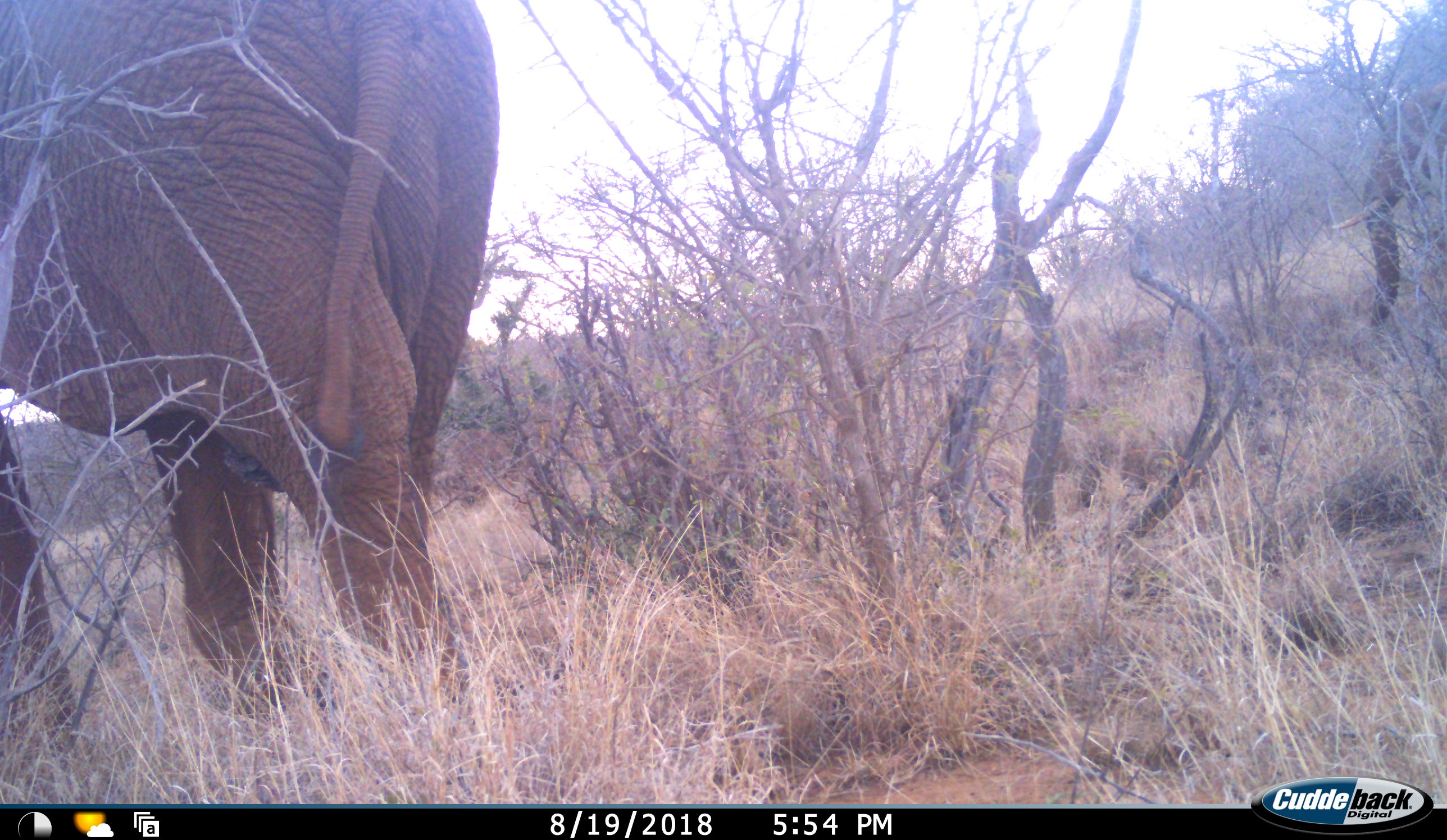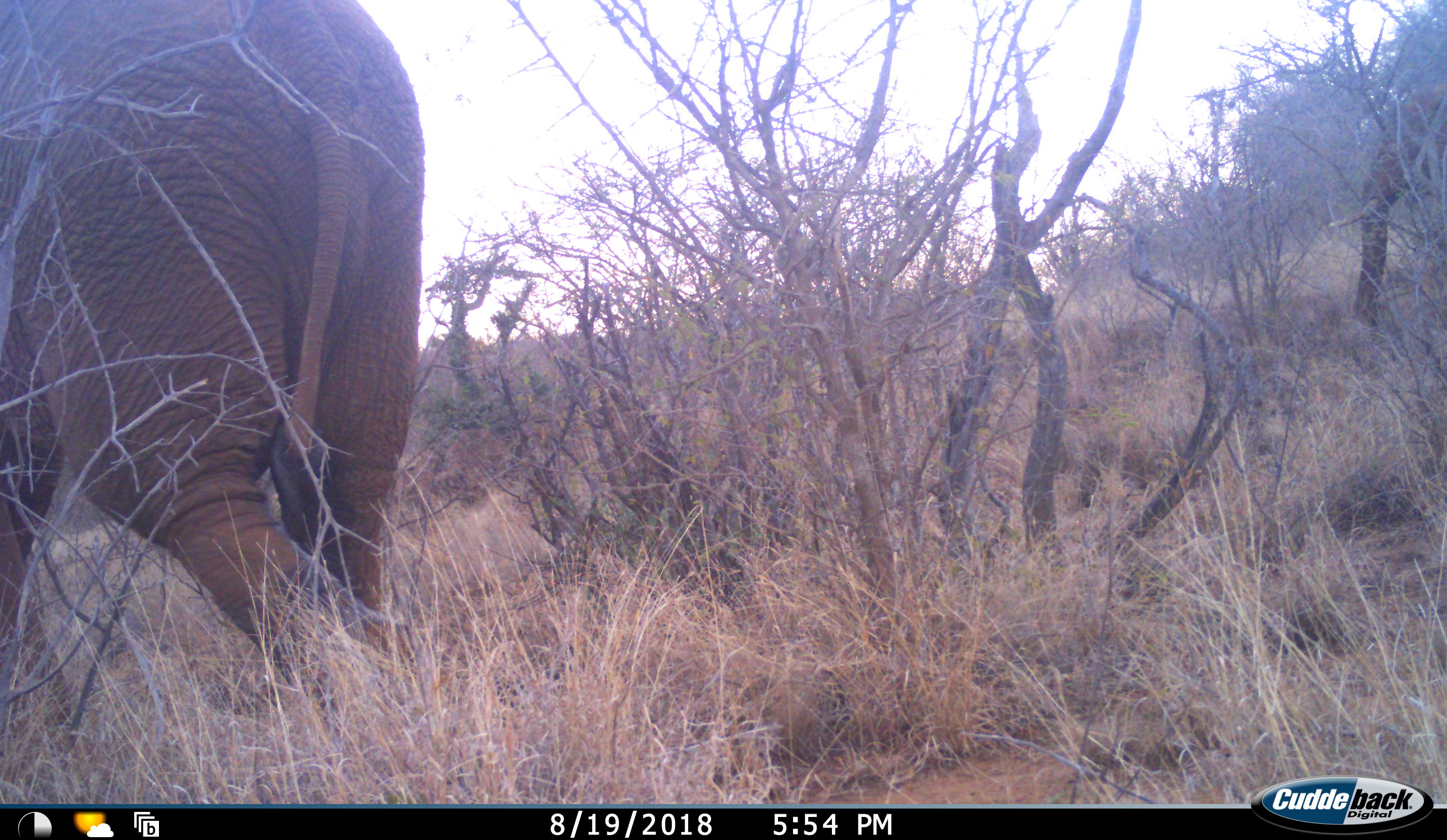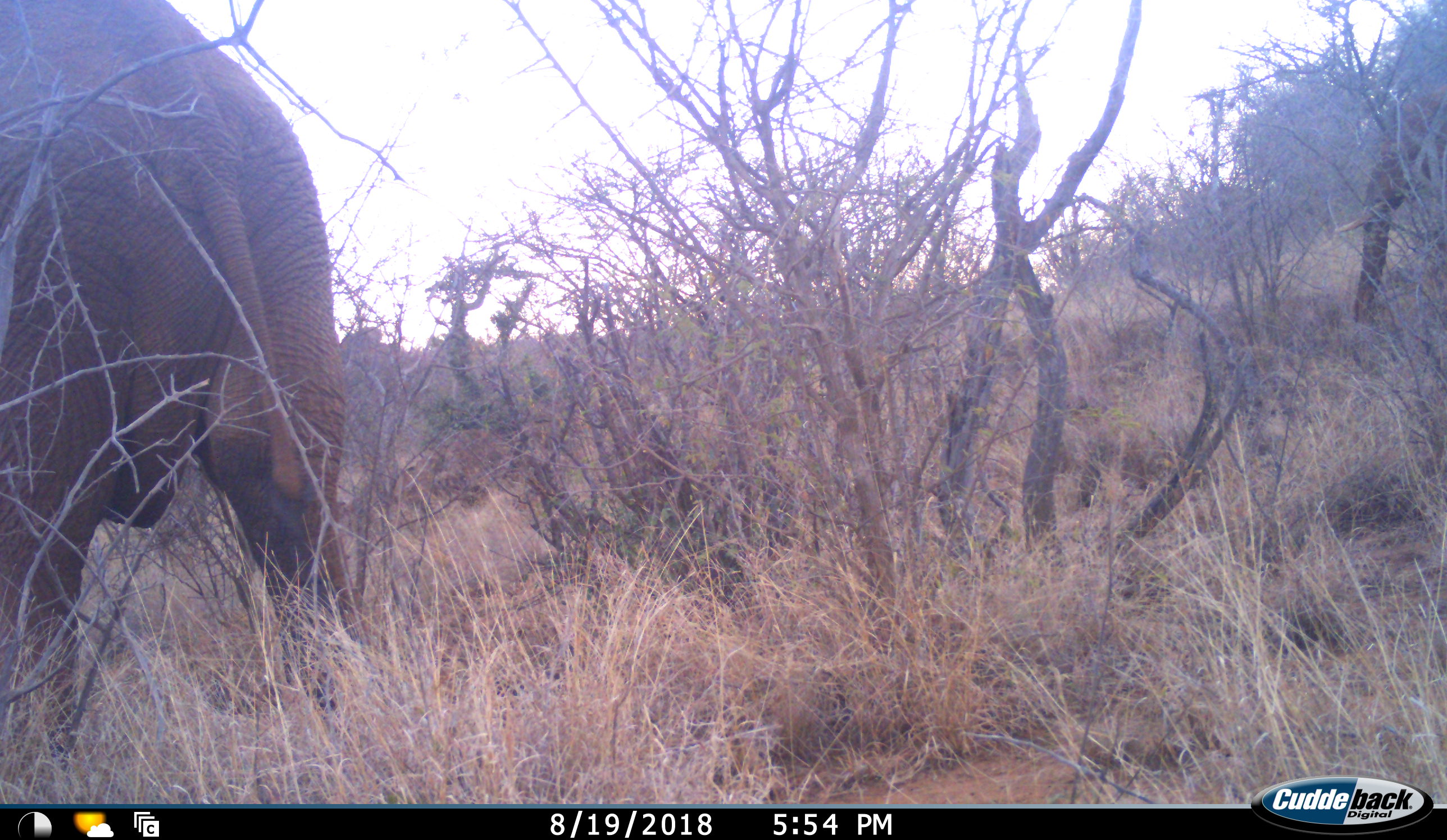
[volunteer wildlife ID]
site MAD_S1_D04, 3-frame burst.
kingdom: Animalia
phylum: Chordata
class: Mammalia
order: Proboscidea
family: Elephantidae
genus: Loxodonta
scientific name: Loxodonta africana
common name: african bush elephant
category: elephant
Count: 2.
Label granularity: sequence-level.